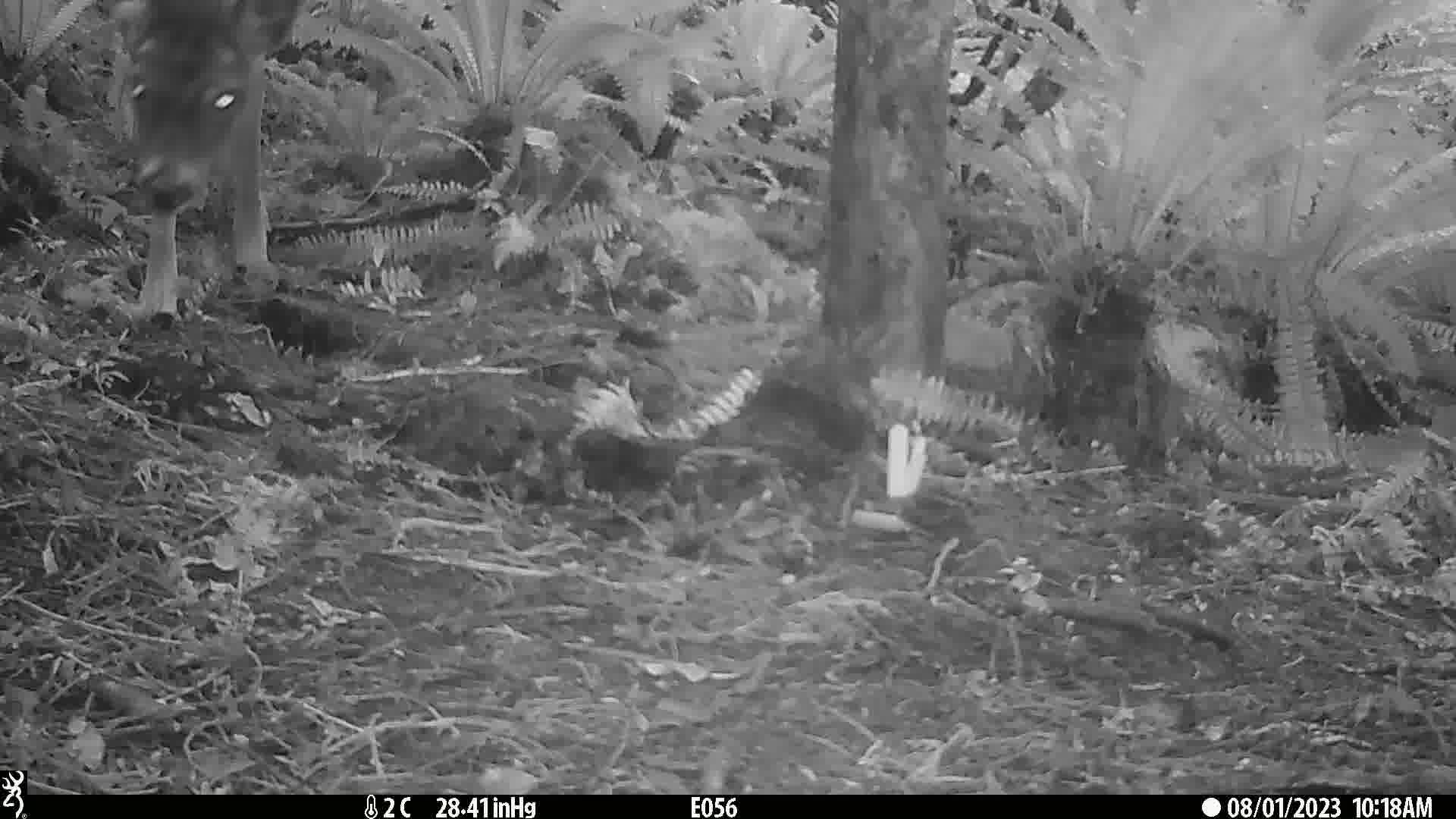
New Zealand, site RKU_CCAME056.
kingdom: Animalia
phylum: Chordata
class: Mammalia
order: Artiodactyla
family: Cervidae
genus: Odocoileus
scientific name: Odocoileus virginianus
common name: white-tailed deer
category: white tailed deer